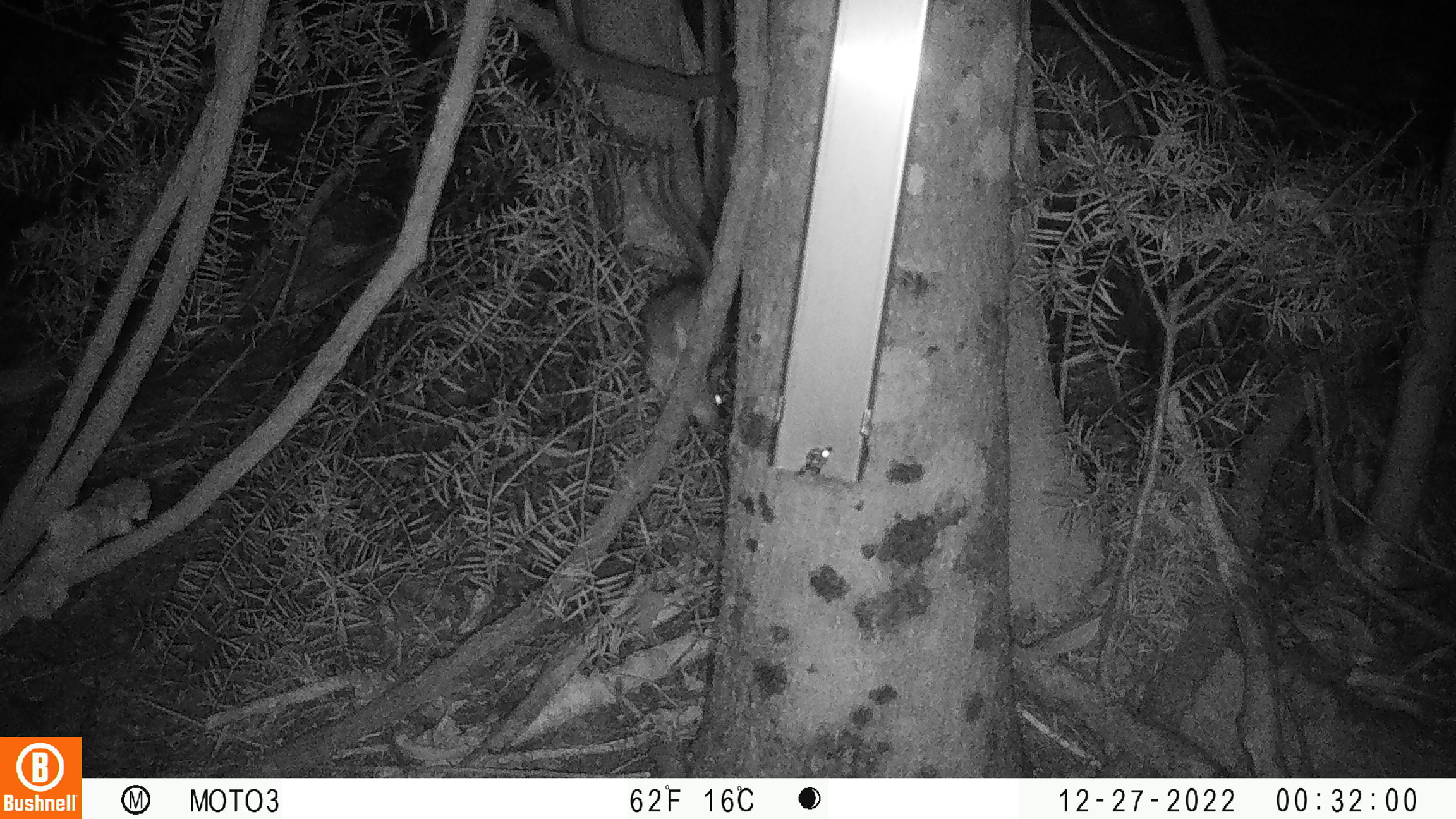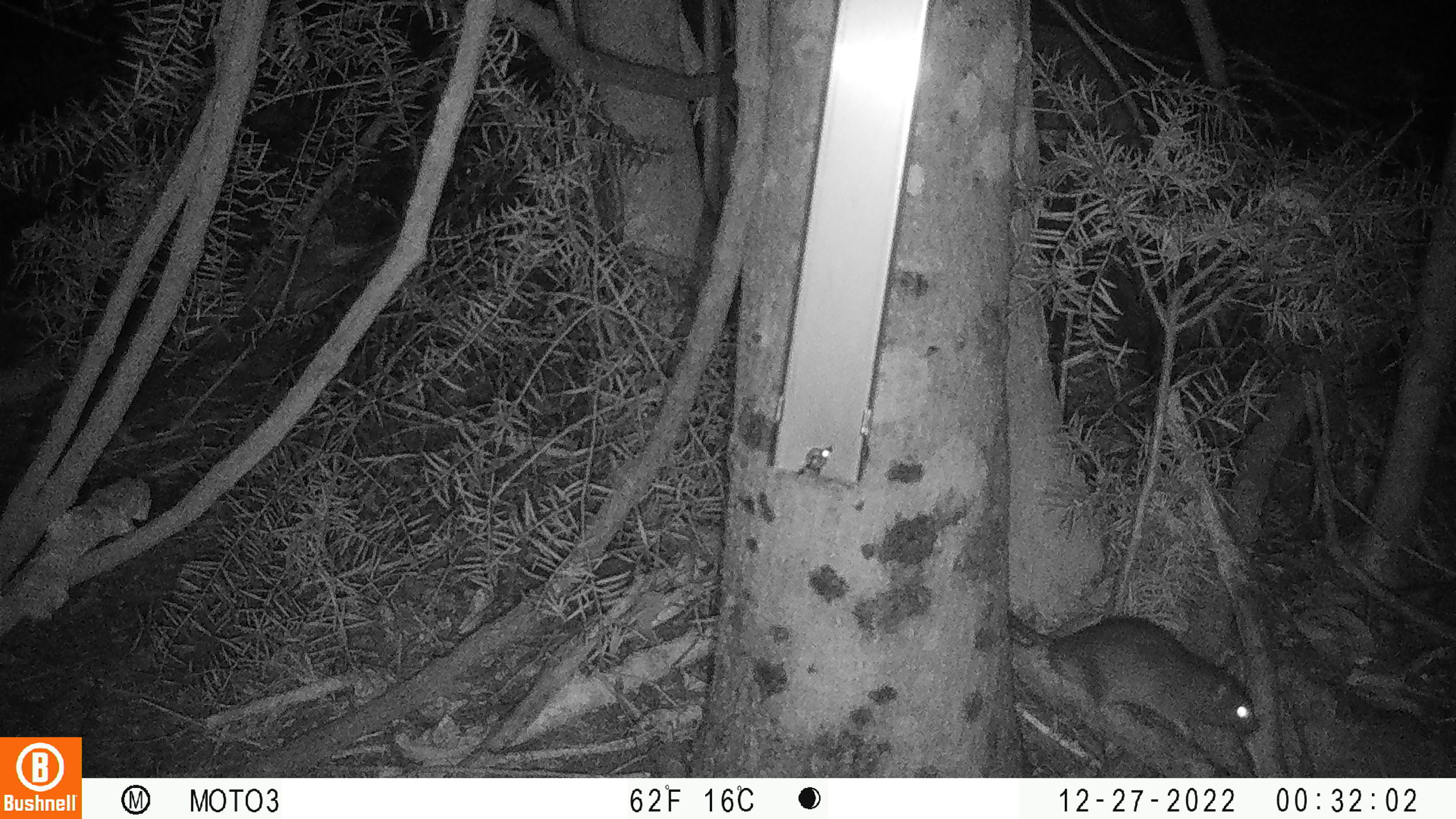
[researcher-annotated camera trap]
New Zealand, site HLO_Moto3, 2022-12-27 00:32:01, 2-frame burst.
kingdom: Animalia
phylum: Chordata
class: Mammalia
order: Rodentia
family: Muridae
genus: Rattus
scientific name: Rattus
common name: rat